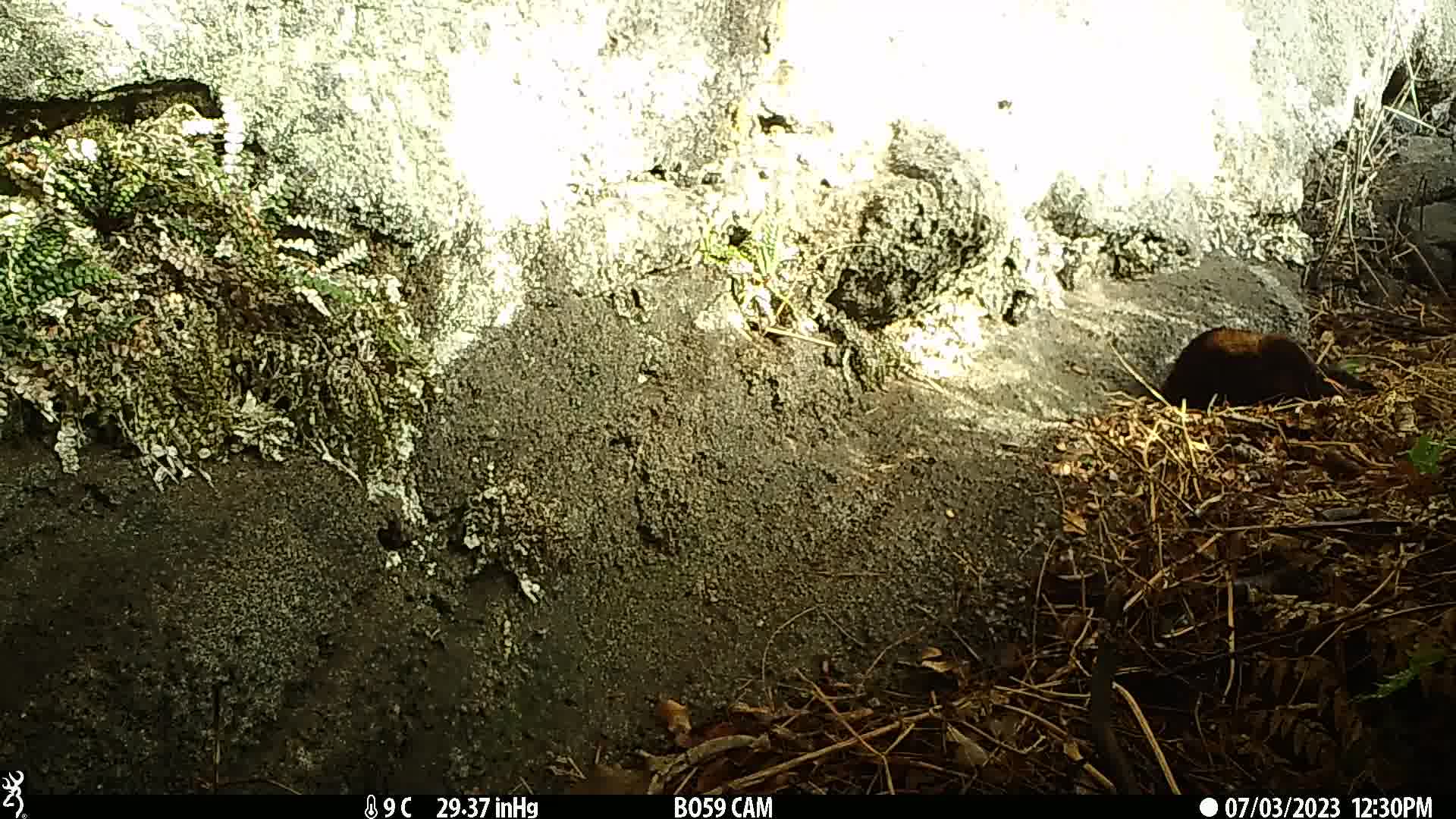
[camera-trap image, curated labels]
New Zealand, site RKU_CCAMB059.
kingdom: Animalia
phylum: Chordata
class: Mammalia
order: Carnivora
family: Felidae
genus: Felis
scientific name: Felis catus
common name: domestic cat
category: cat